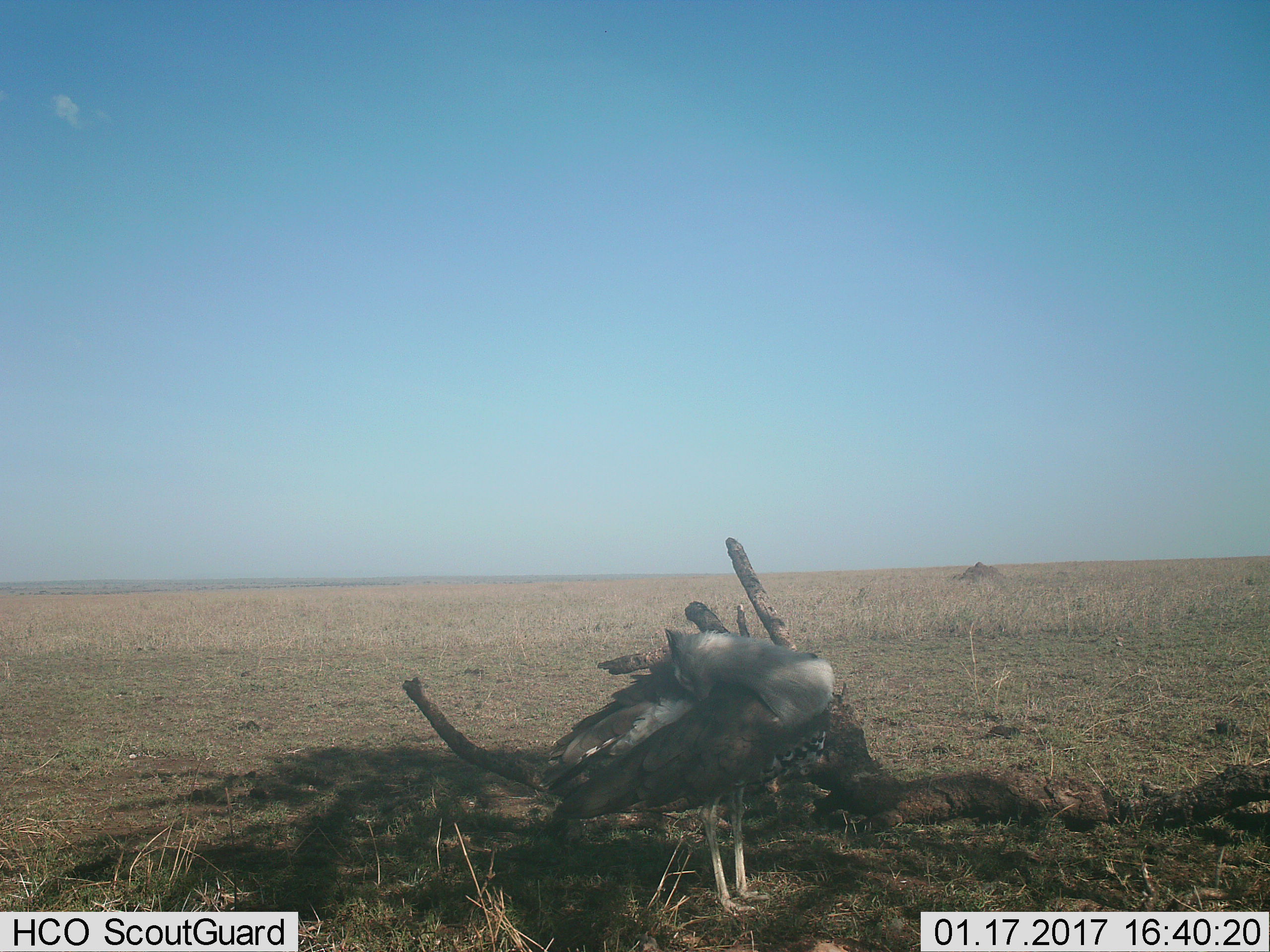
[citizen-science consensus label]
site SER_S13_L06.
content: unidentified animal